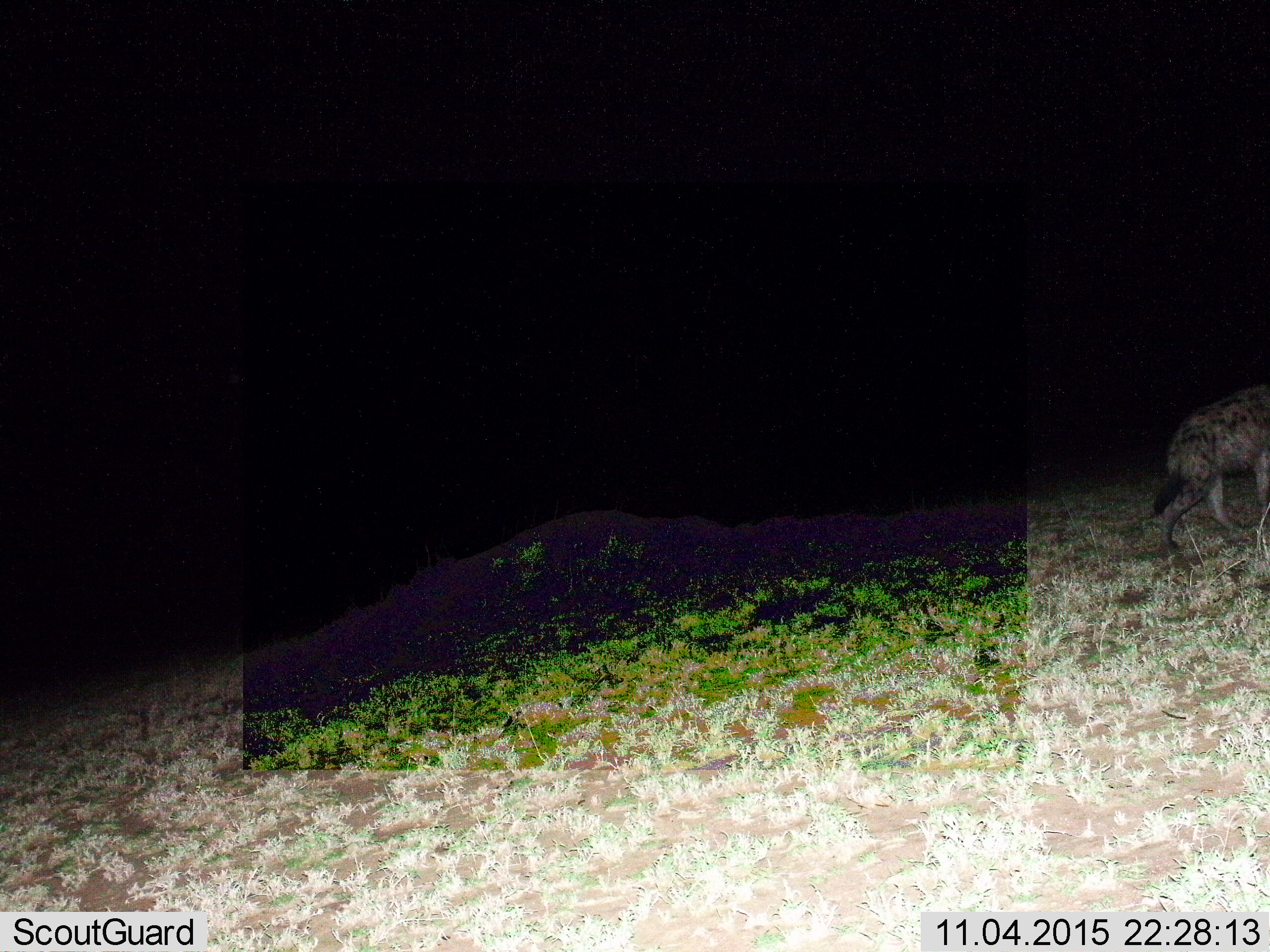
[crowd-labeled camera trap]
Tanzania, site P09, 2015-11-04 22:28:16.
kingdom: Animalia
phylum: Chordata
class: Mammalia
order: Carnivora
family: Hyaenidae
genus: Crocuta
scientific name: Crocuta crocuta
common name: spotted hyena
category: hyenaspotted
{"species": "hyenaspotted (spotted hyena) (Crocuta crocuta)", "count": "1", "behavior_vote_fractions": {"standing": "12%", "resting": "0%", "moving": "88%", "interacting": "0%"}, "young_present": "0%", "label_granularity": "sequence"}